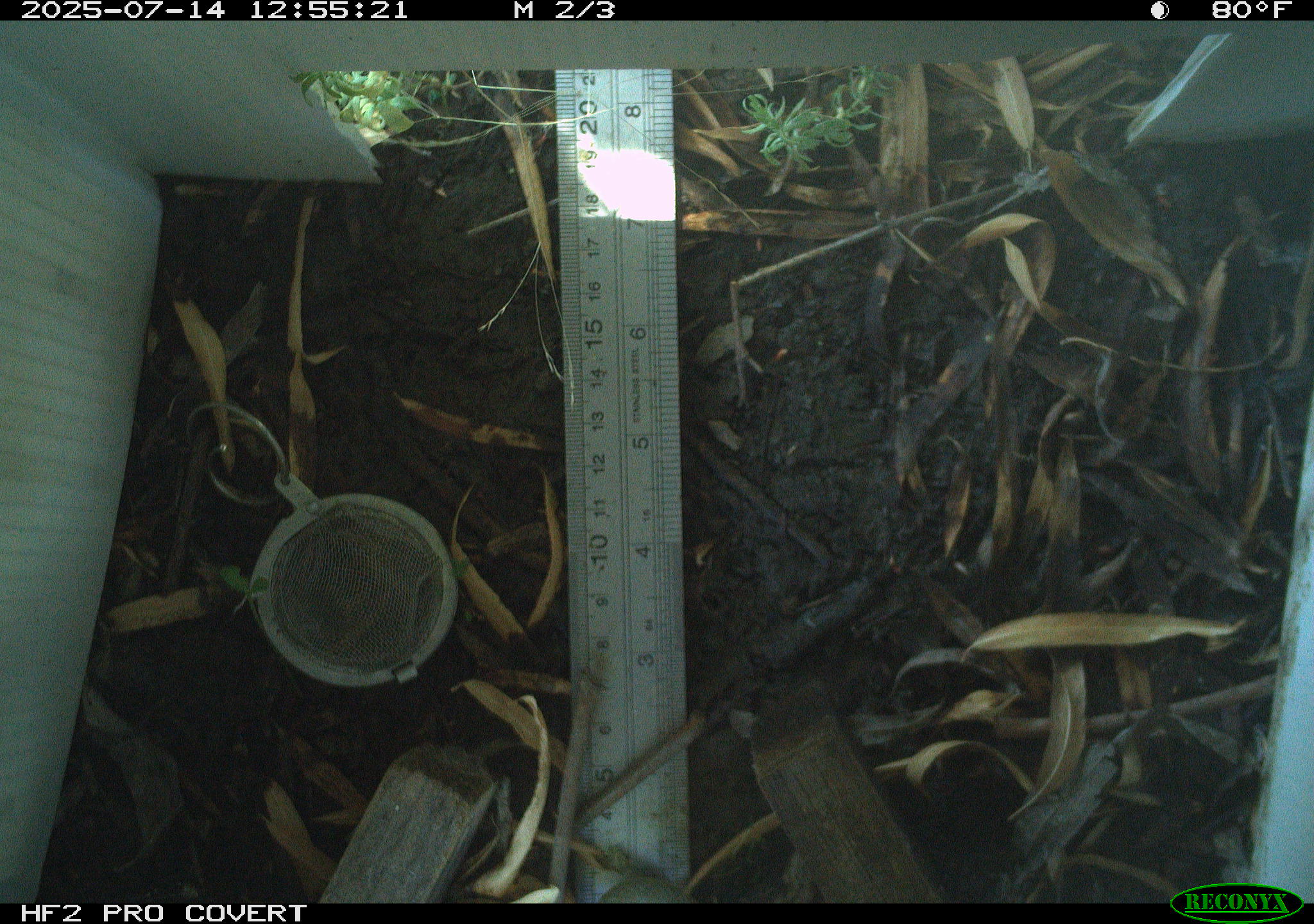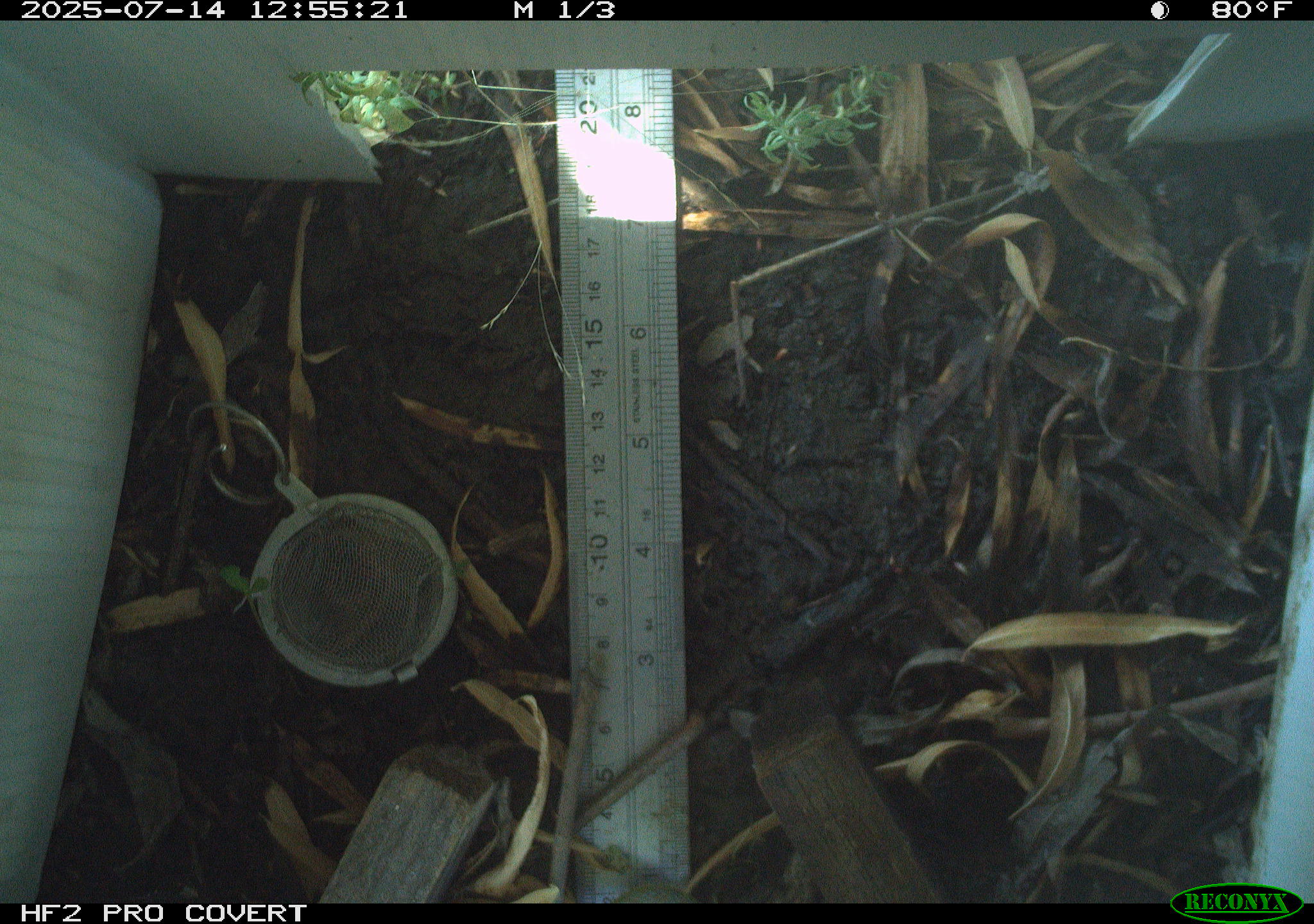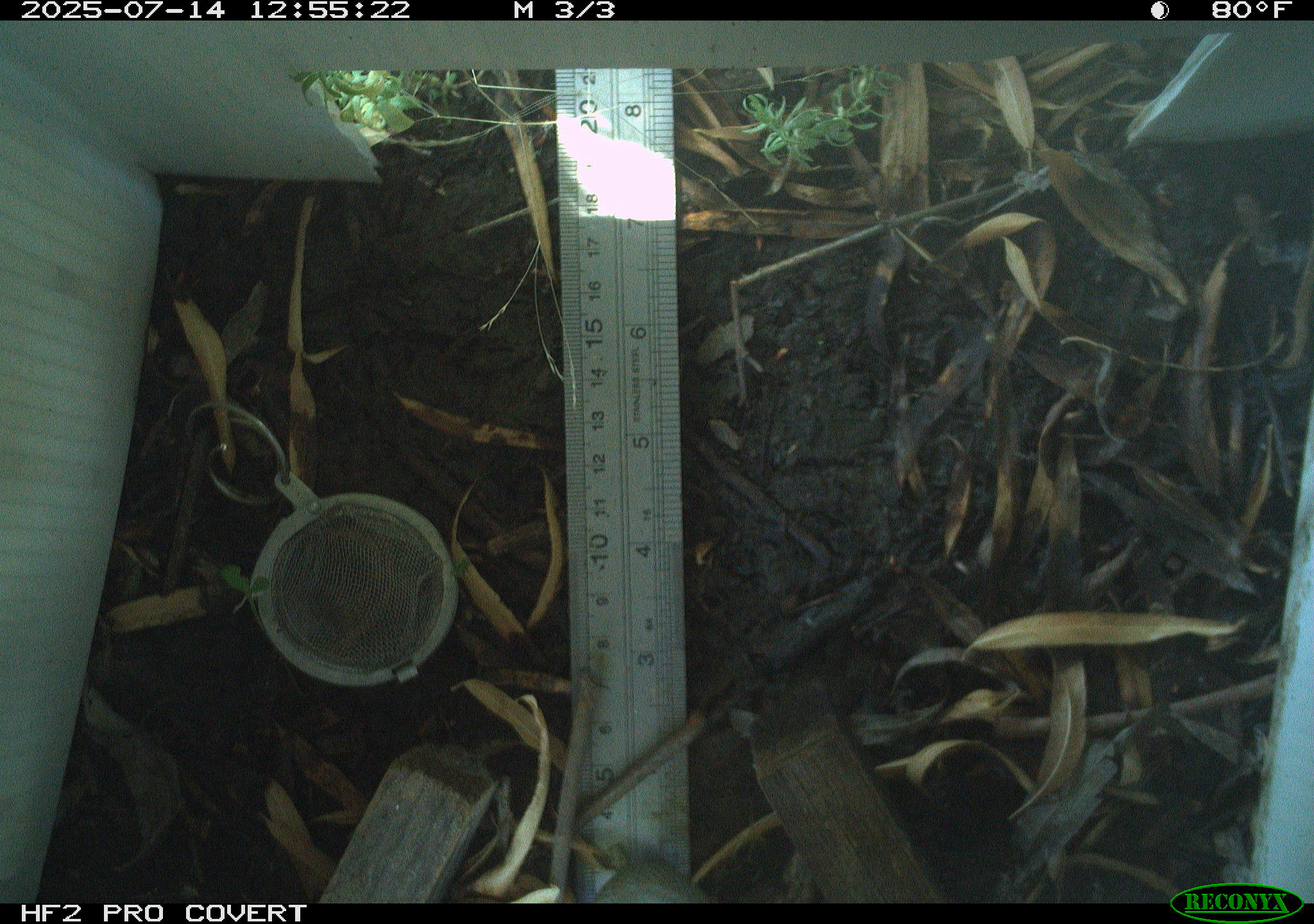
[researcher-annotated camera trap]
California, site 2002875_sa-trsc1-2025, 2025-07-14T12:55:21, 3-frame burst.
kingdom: Animalia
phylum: Chordata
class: Reptilia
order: Squamata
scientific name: Squamata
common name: lizards and snakes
Lizards and snakes (Squamata).